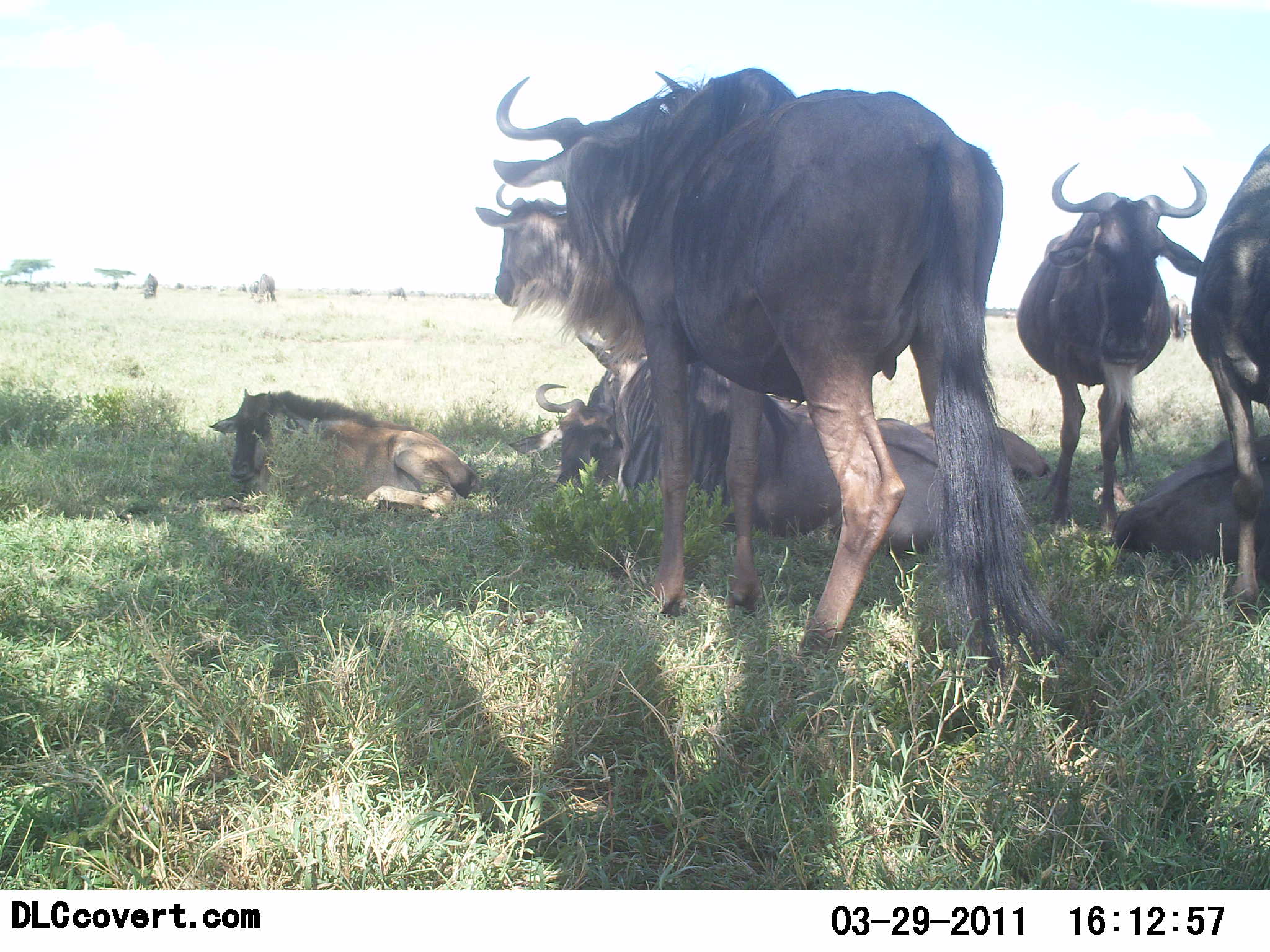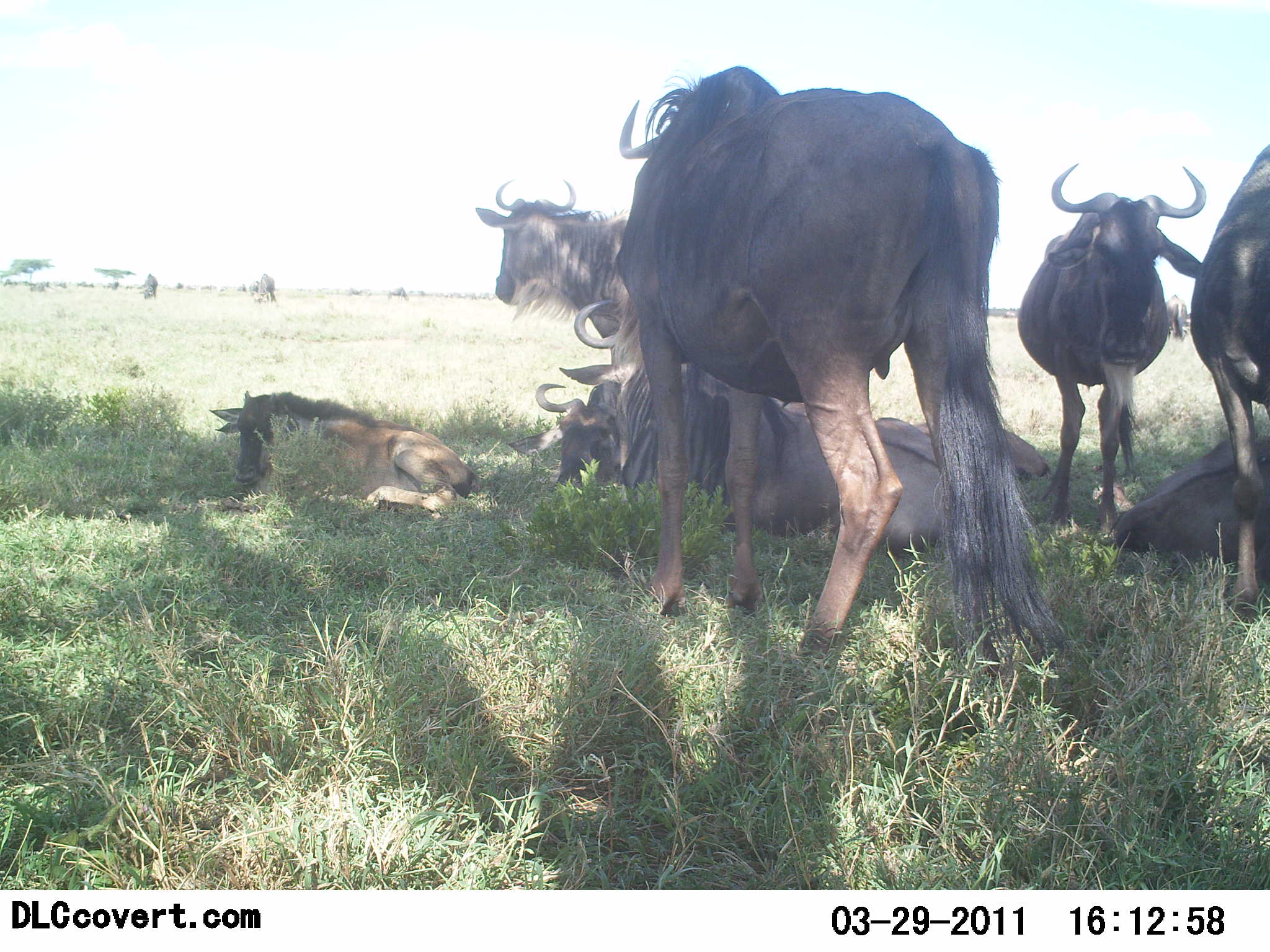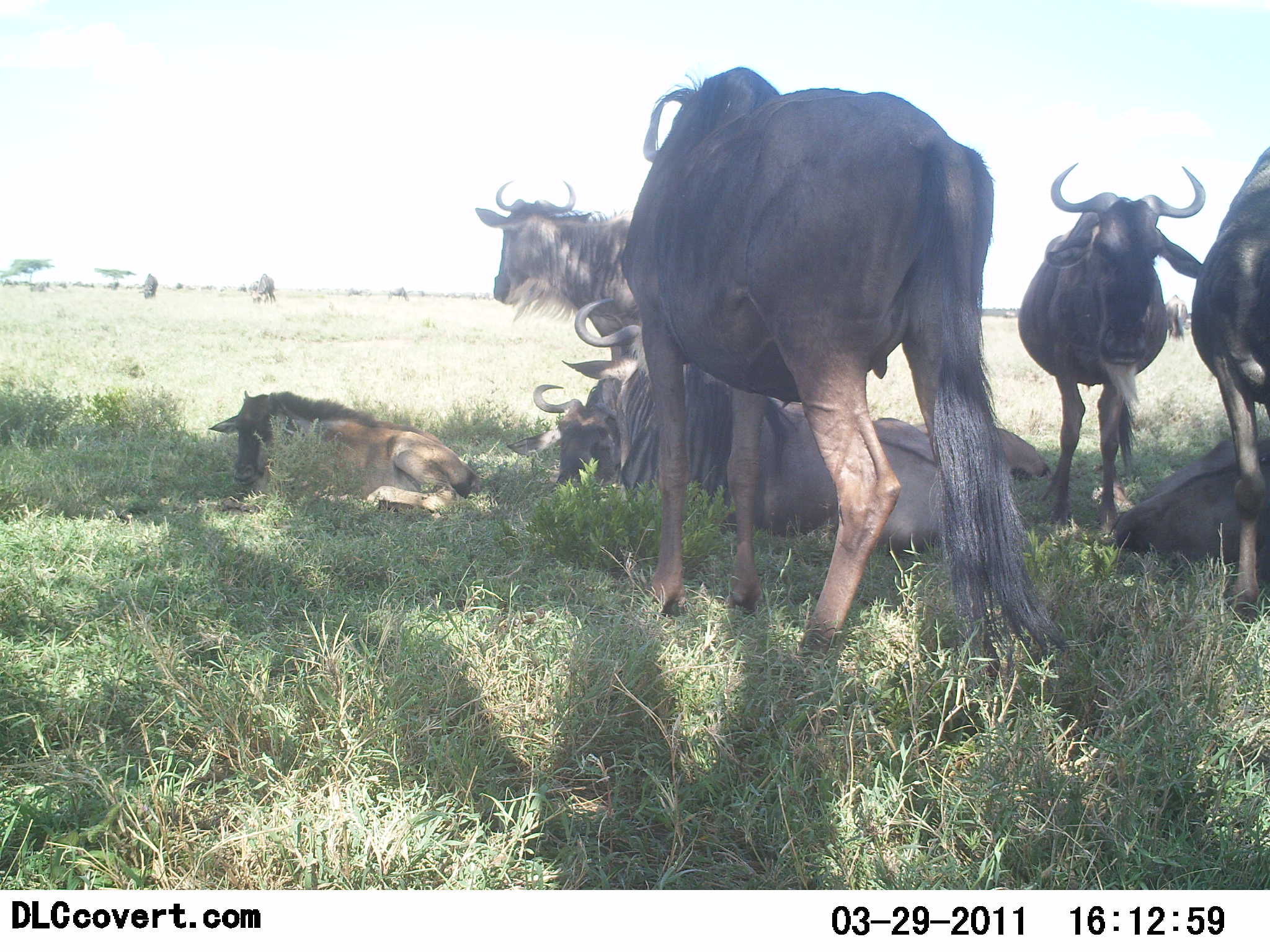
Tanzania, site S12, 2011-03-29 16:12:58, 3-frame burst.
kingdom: Animalia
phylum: Chordata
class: Mammalia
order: Artiodactyla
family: Bovidae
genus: Connochaetes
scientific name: Connochaetes taurinus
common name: blue wildebeest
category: wildebeest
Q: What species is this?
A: Wildebeest (blue wildebeest) (Connochaetes taurinus).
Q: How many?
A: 8.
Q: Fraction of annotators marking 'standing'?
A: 67%.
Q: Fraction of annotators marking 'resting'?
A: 100%.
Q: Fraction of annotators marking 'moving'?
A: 0%.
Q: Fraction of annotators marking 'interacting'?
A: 8%.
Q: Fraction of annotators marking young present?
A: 33%.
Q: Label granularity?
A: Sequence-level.